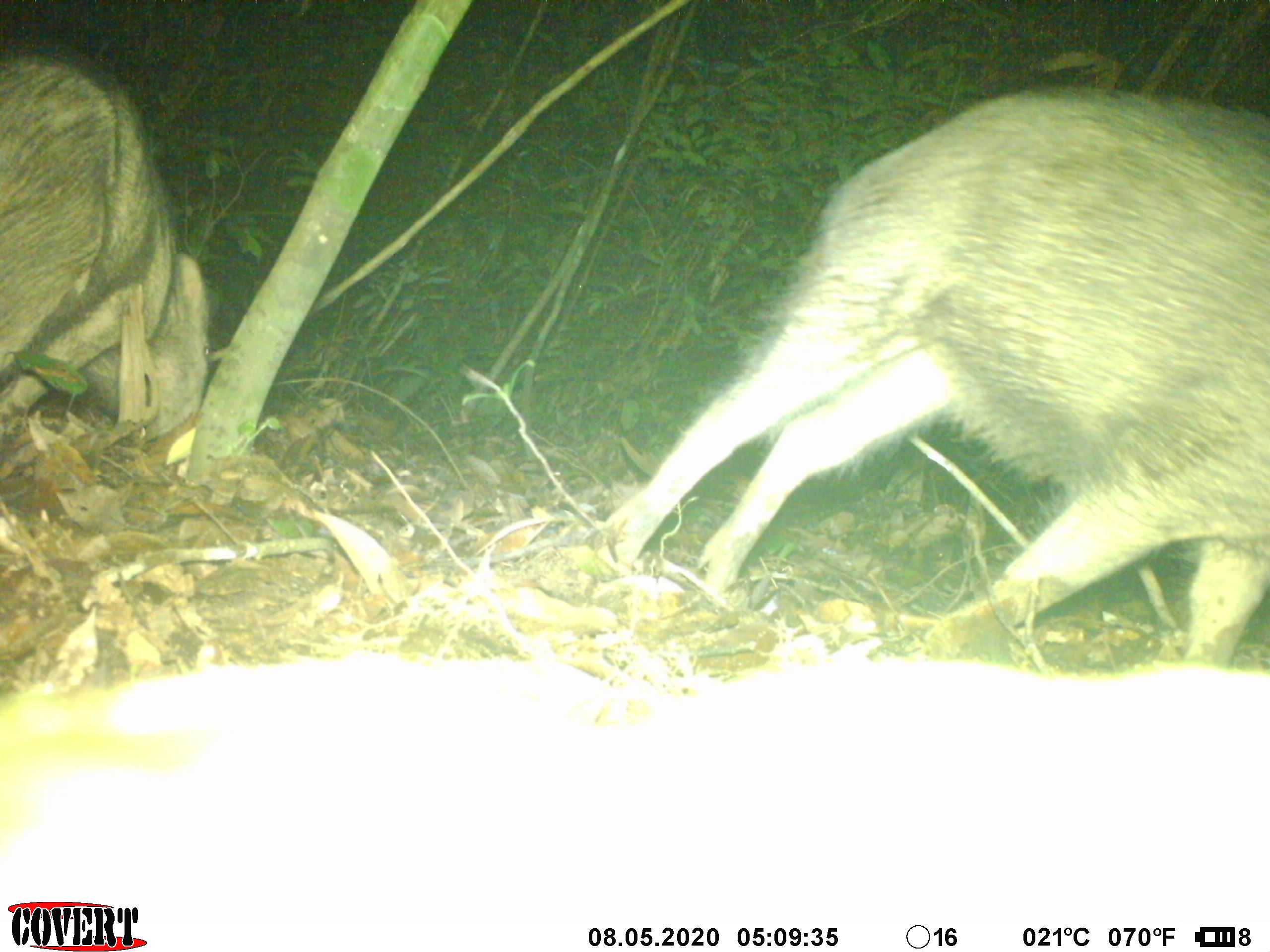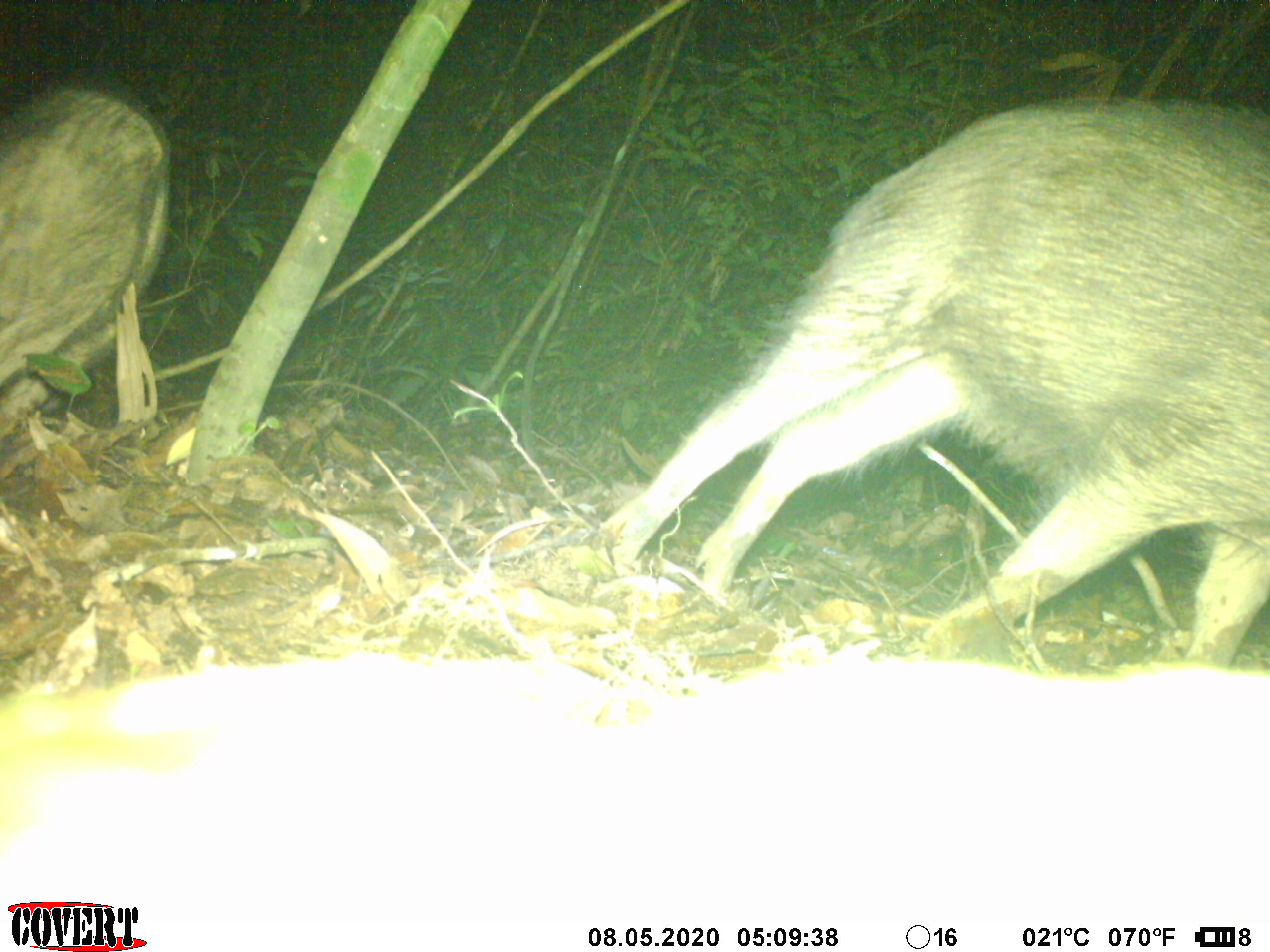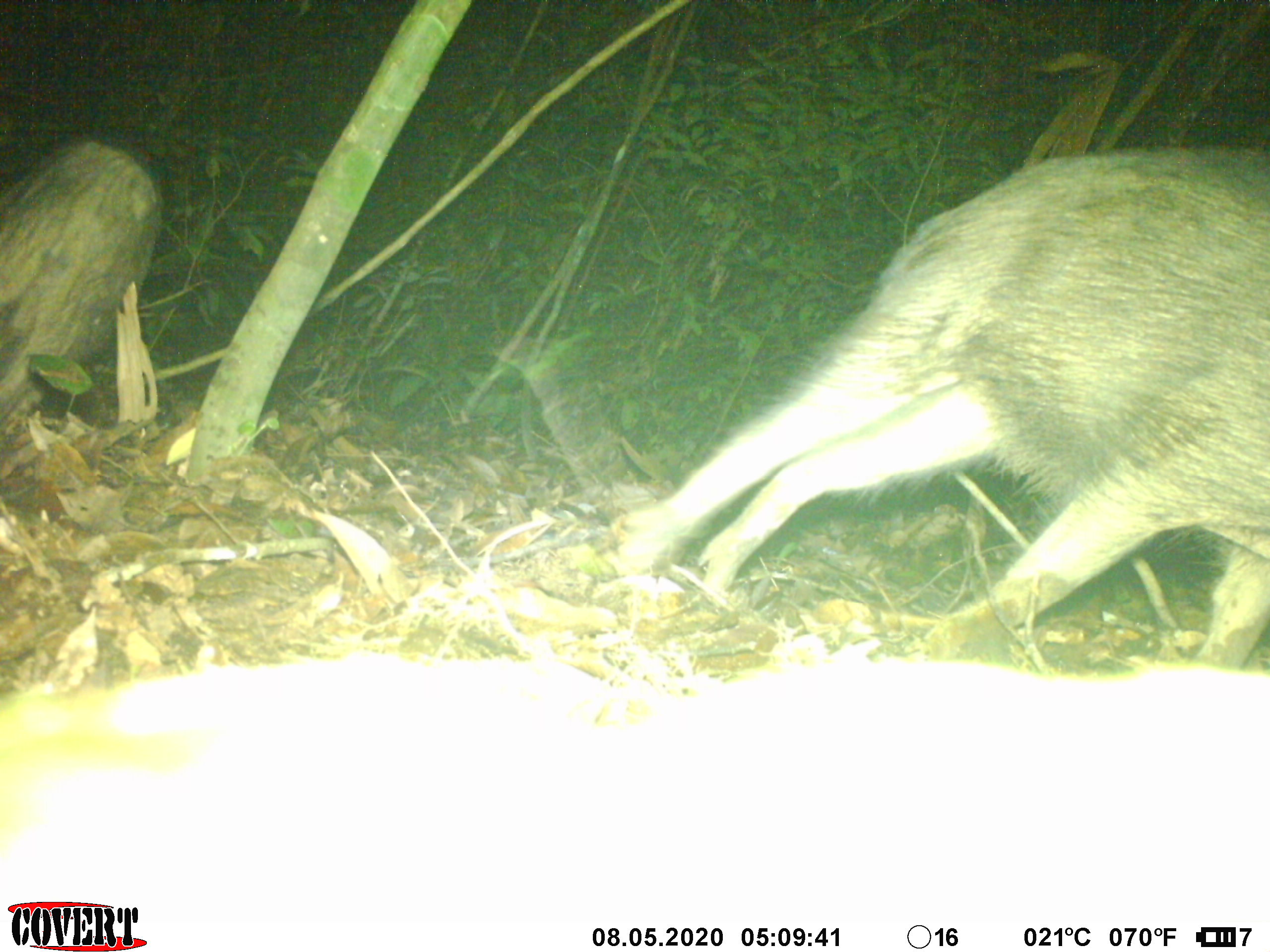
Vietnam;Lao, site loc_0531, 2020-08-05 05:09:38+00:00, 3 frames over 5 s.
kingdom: Animalia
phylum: Chordata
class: Mammalia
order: Artiodactyla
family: Suidae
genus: Sus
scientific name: Sus scrofa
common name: eurasian wild pig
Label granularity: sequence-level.